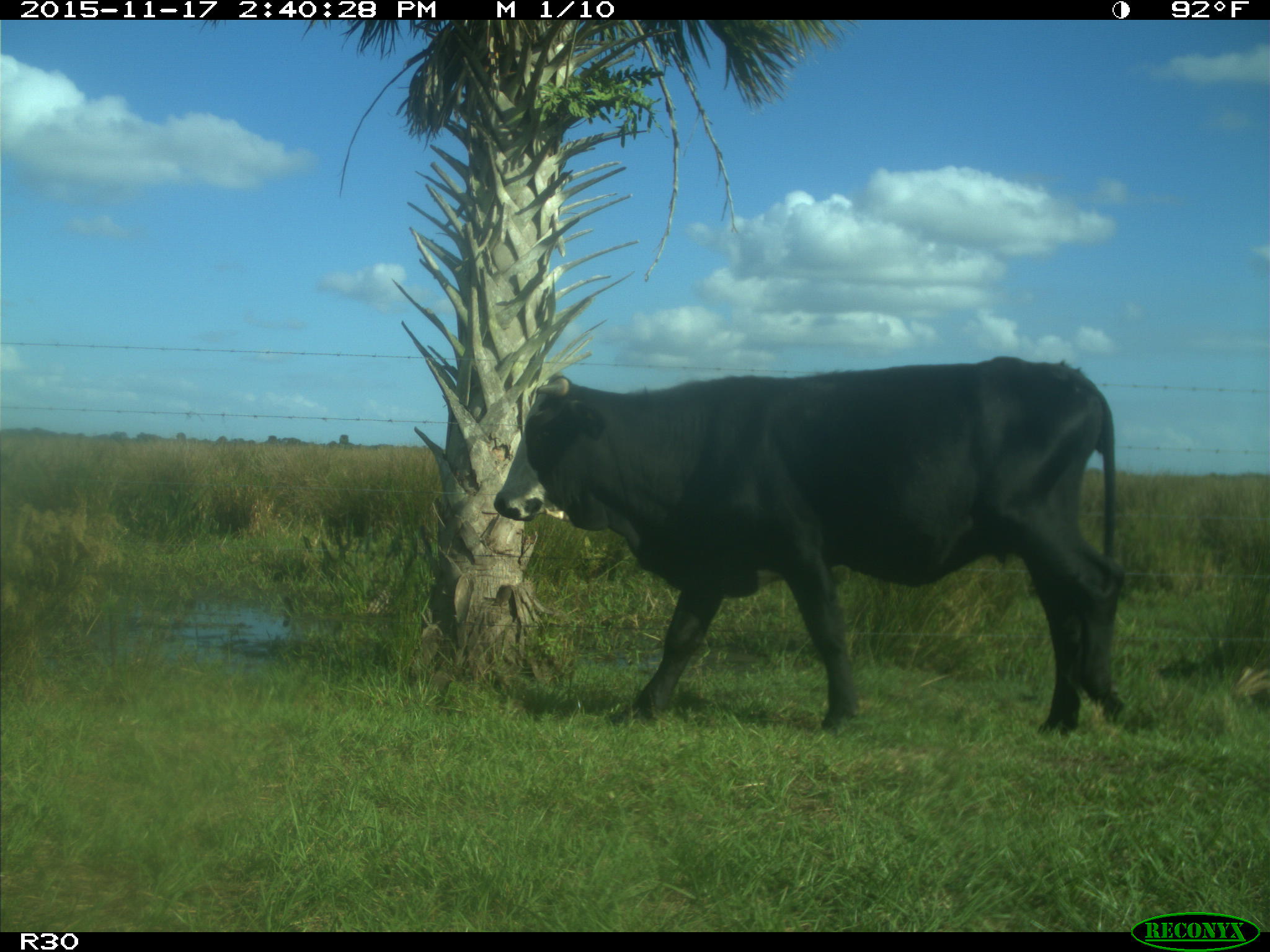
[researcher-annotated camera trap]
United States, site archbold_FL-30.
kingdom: Animalia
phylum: Chordata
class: Mammalia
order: Artiodactyla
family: Bovidae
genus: Bos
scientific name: Bos taurus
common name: domestic cow